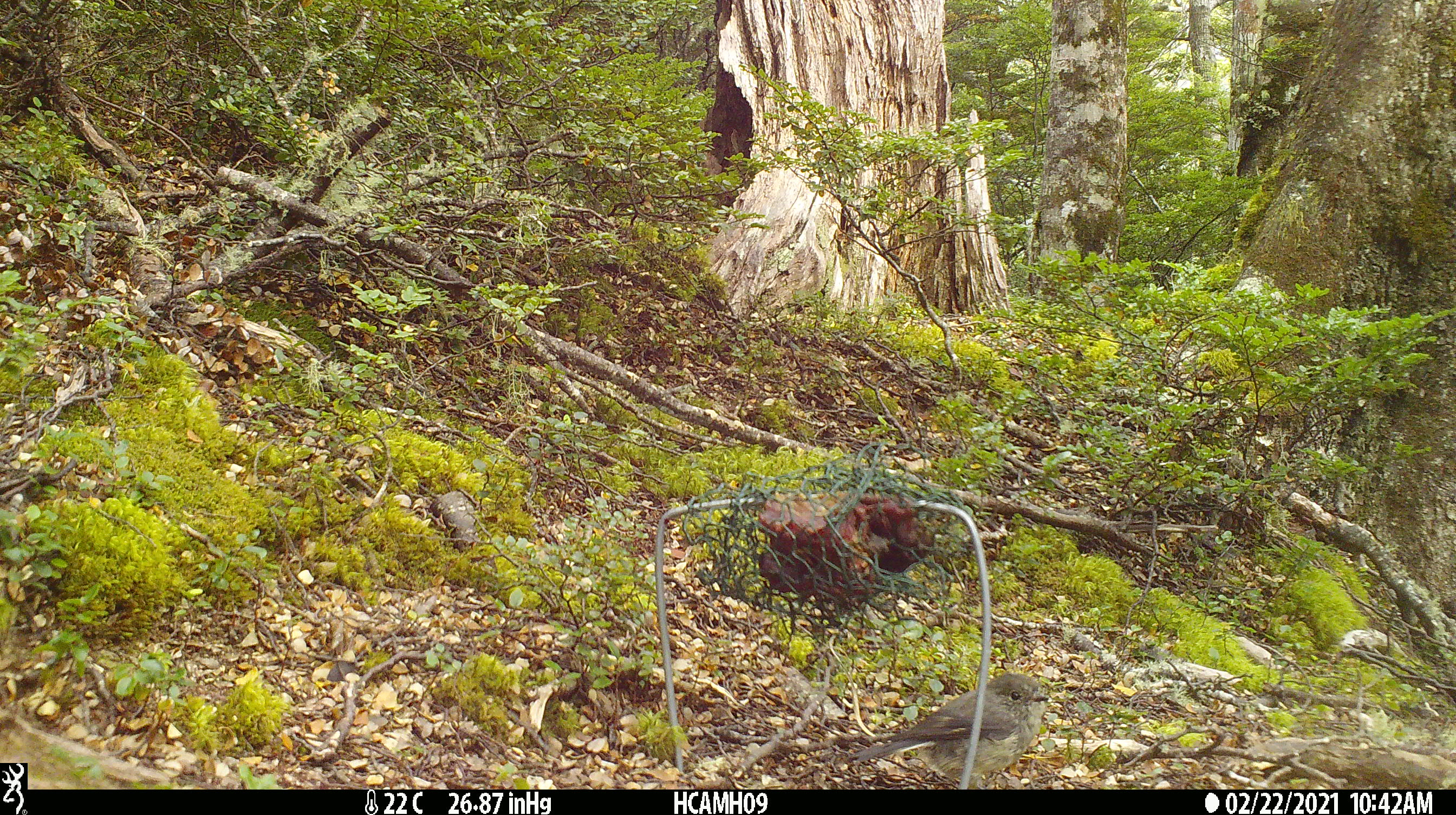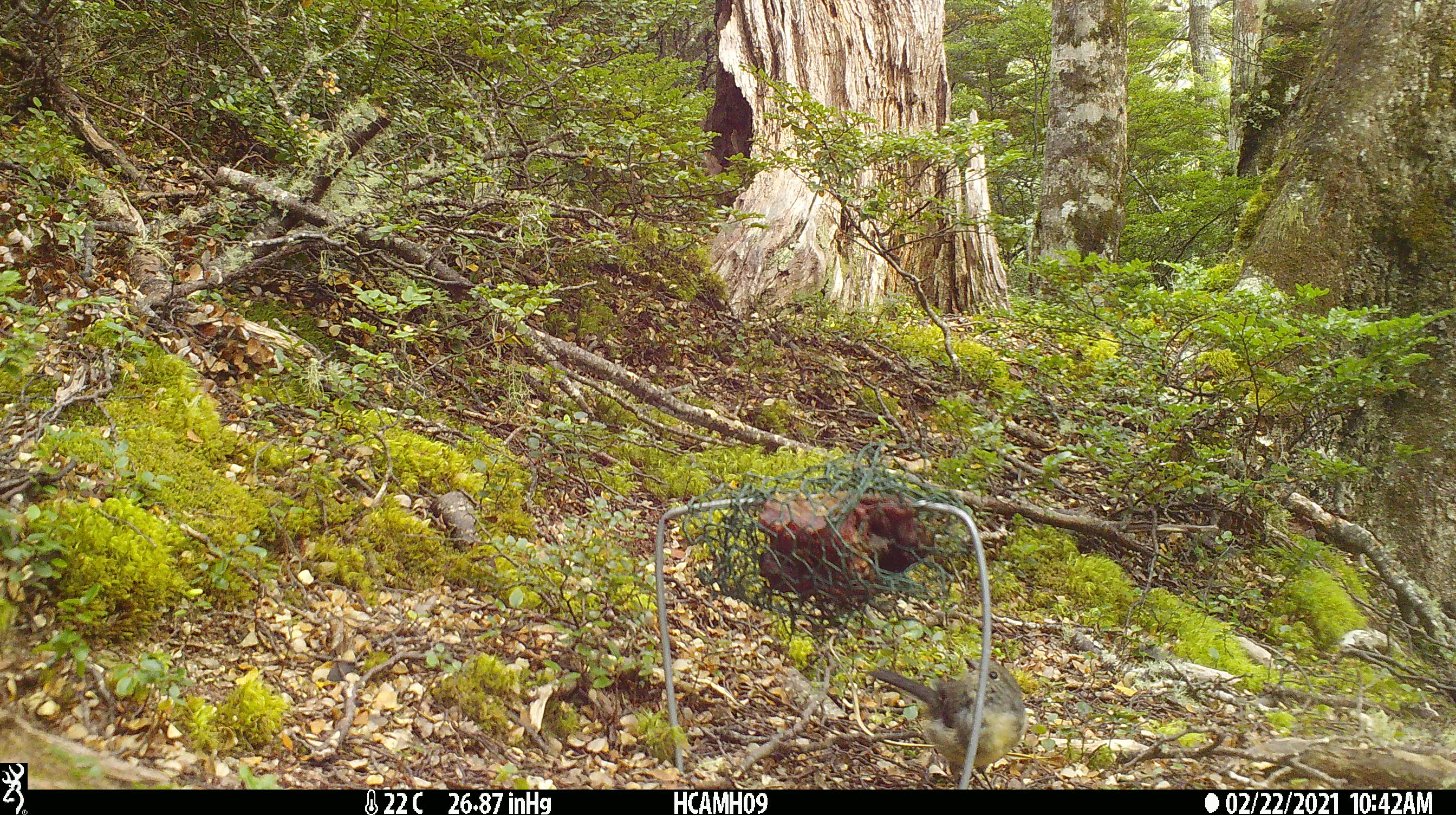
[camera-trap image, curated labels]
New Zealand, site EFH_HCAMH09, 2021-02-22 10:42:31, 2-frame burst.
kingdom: Animalia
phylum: Chordata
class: Aves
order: Passeriformes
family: Petroicidae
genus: Petroica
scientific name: Petroica macrocephala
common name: tomtit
Tomtit (Petroica macrocephala).